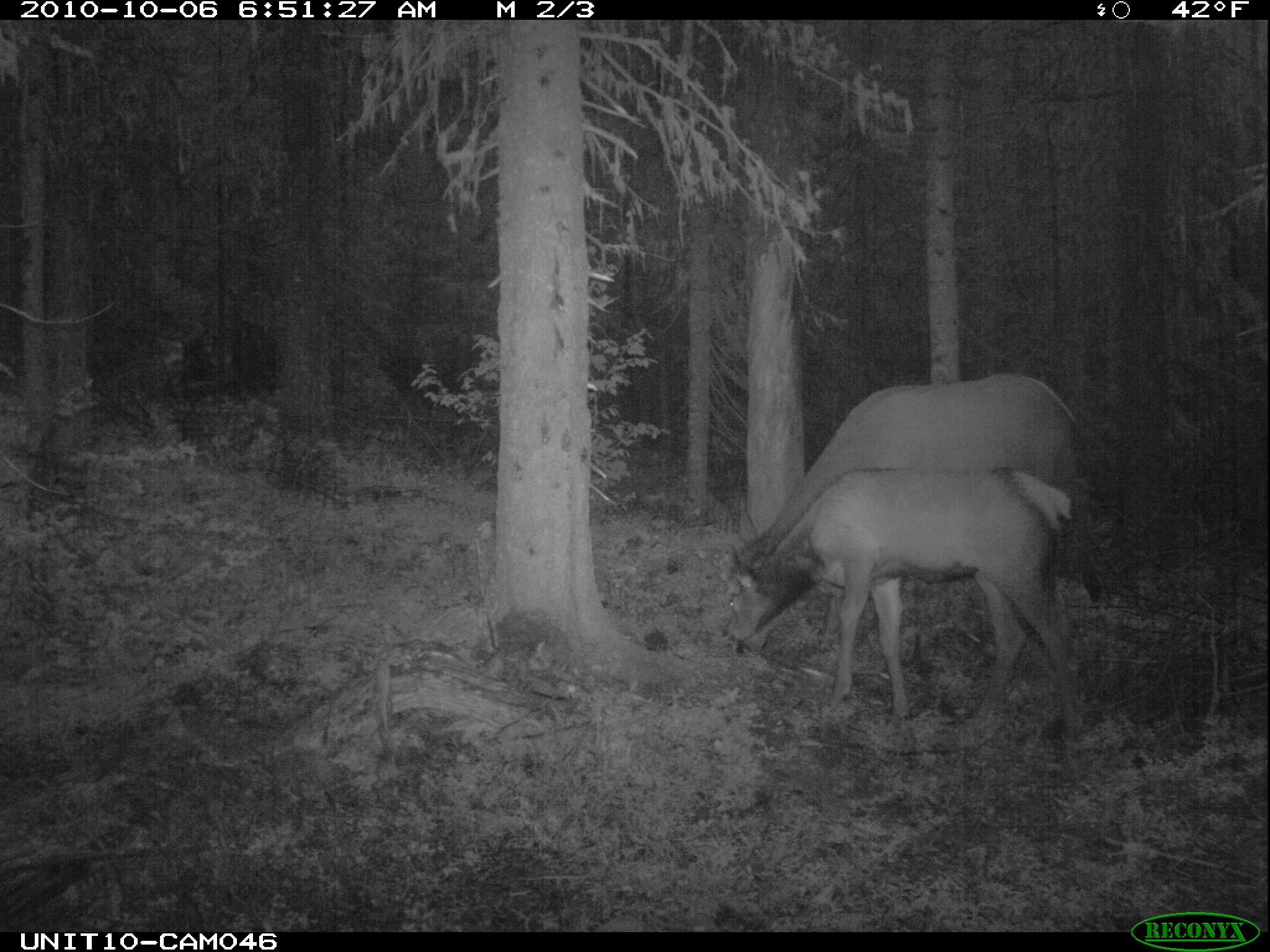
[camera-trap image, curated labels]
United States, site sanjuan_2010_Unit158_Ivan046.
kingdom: Animalia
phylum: Chordata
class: Mammalia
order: Artiodactyla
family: Cervidae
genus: Cervus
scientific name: Cervus elaphus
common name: red deer